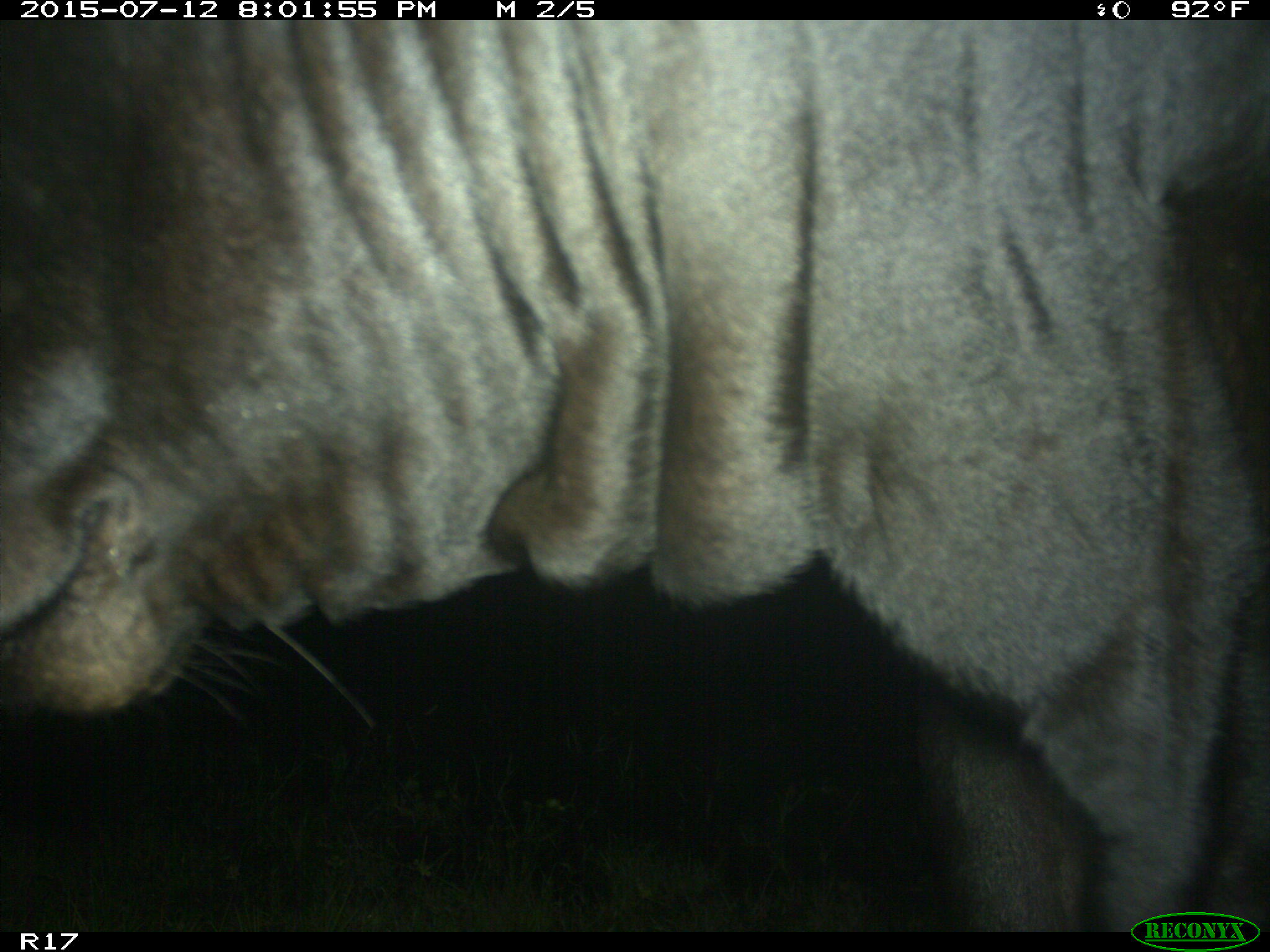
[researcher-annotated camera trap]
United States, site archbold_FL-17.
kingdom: Animalia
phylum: Chordata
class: Mammalia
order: Artiodactyla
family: Bovidae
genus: Bos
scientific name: Bos taurus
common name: domestic cow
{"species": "Bos taurus (domestic cow)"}